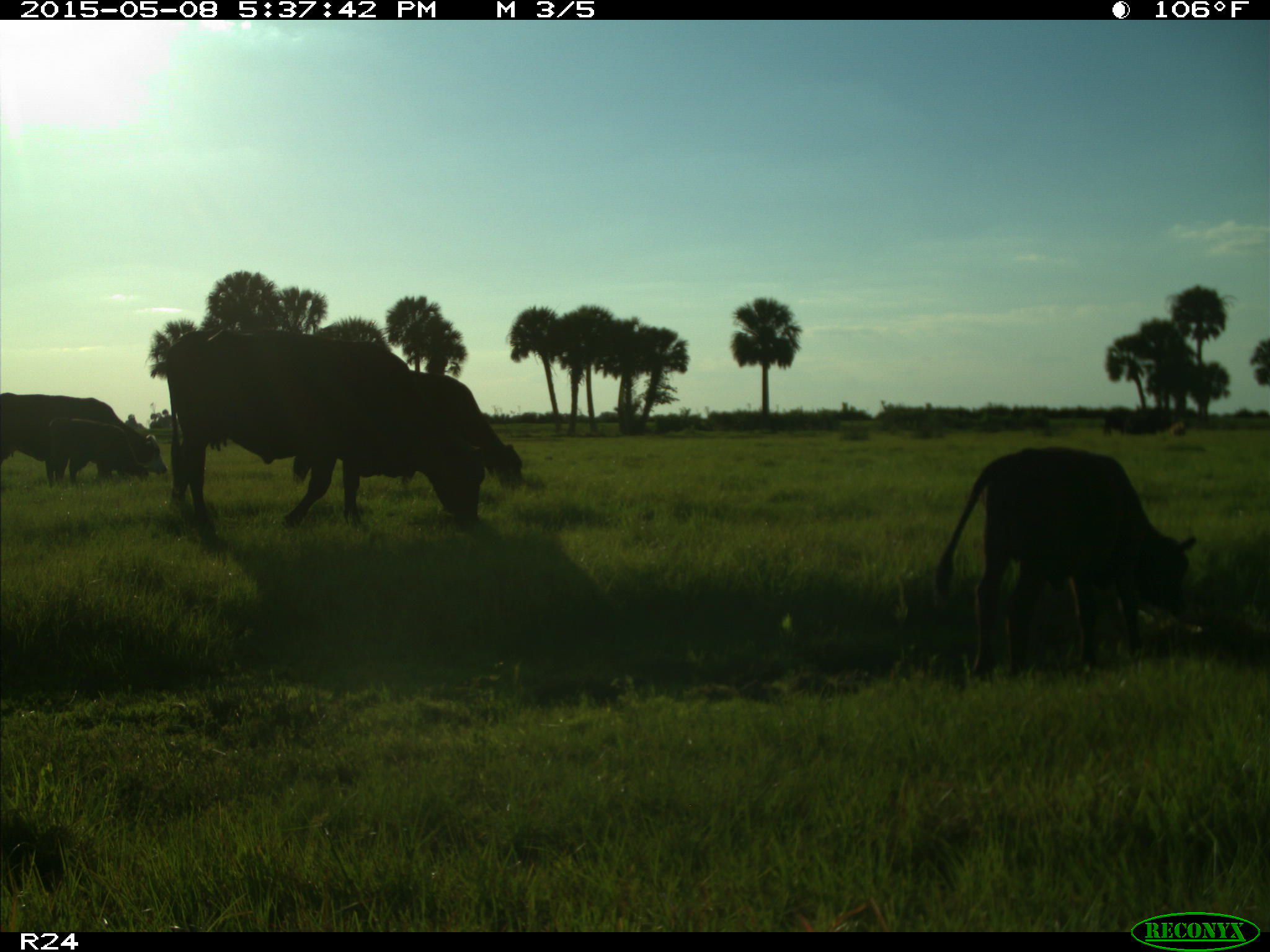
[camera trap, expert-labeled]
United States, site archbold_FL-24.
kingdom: Animalia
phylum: Chordata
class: Mammalia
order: Artiodactyla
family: Bovidae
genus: Bos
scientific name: Bos taurus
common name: domestic cow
Bos taurus (domestic cow).